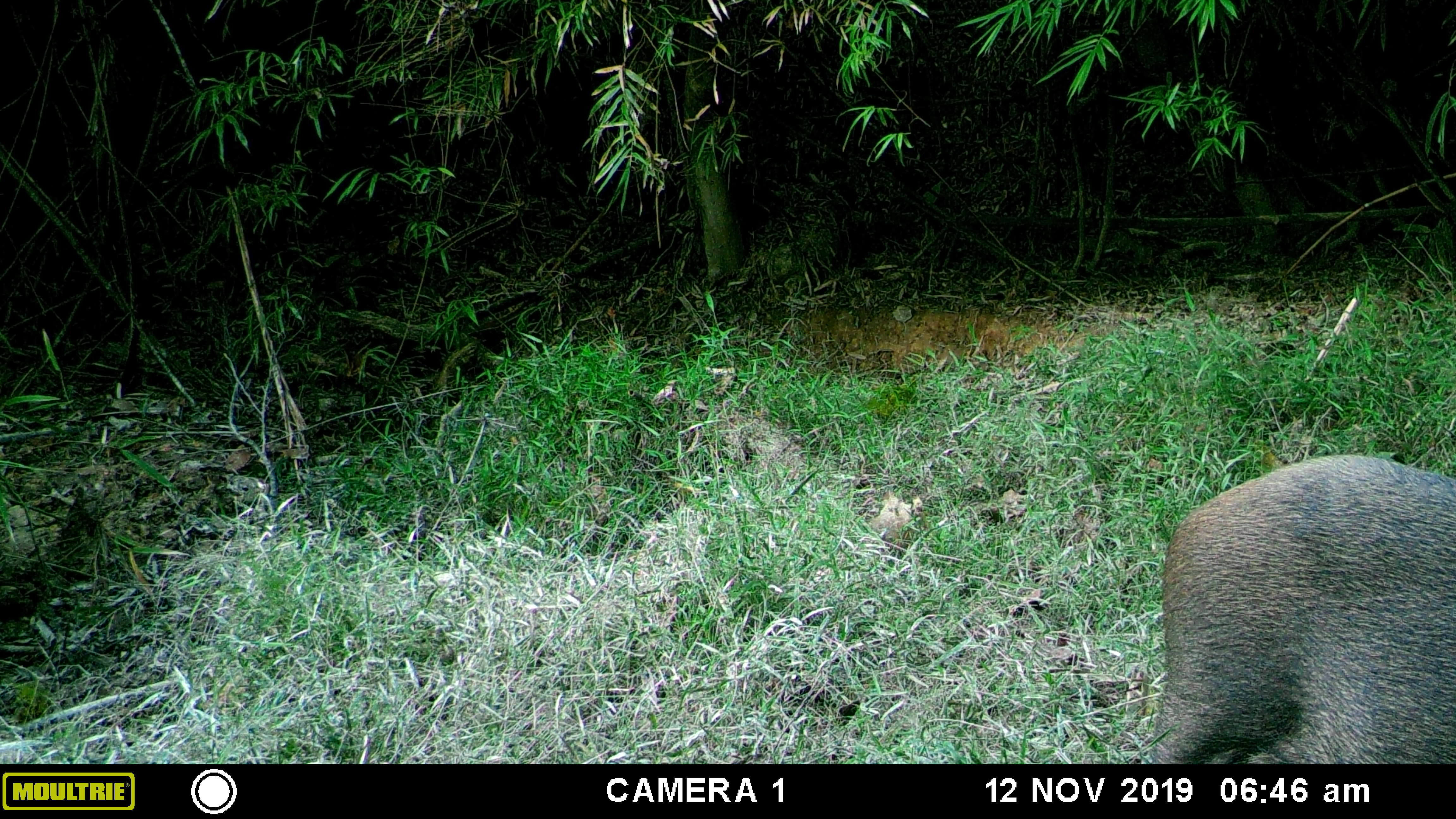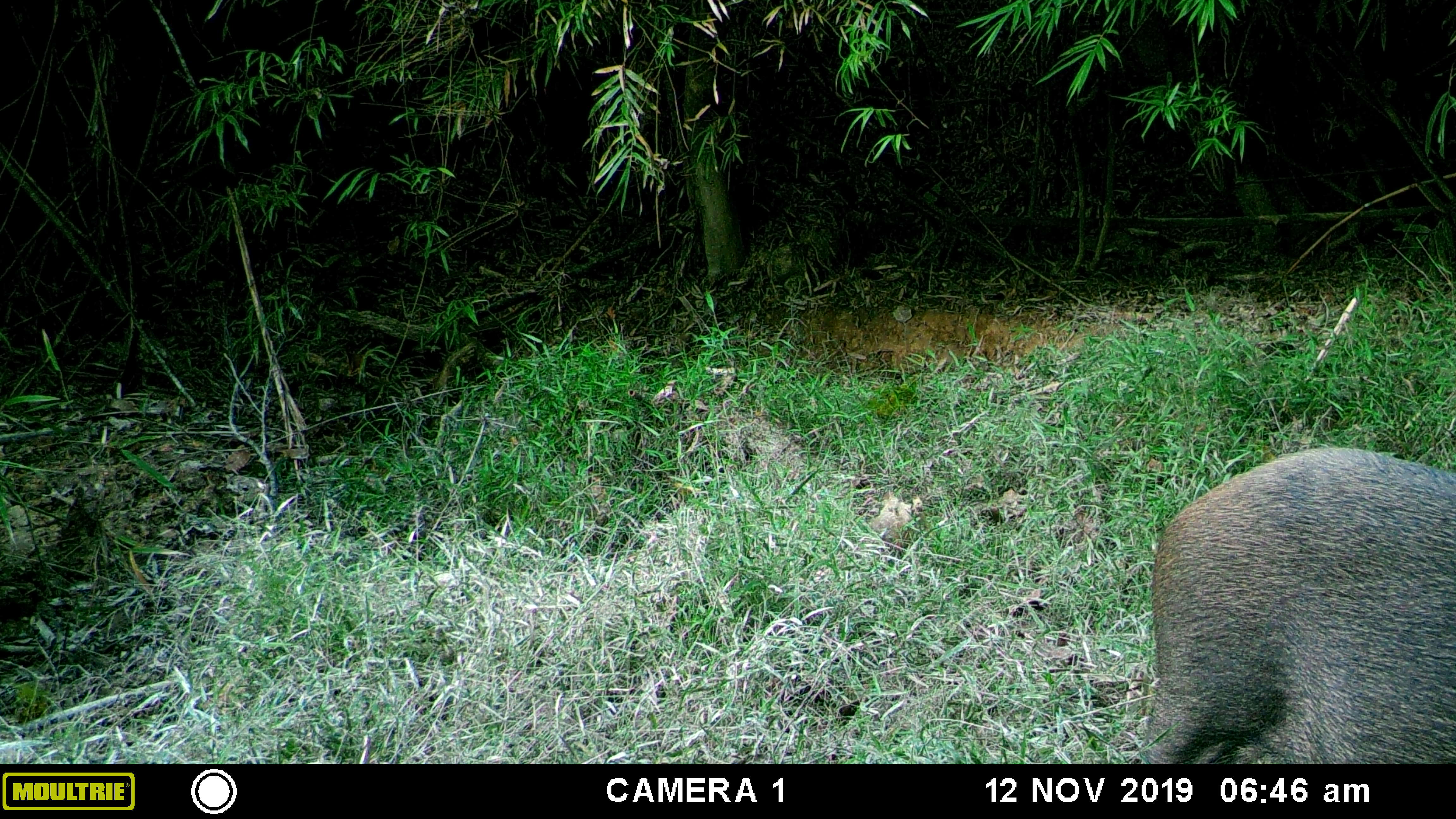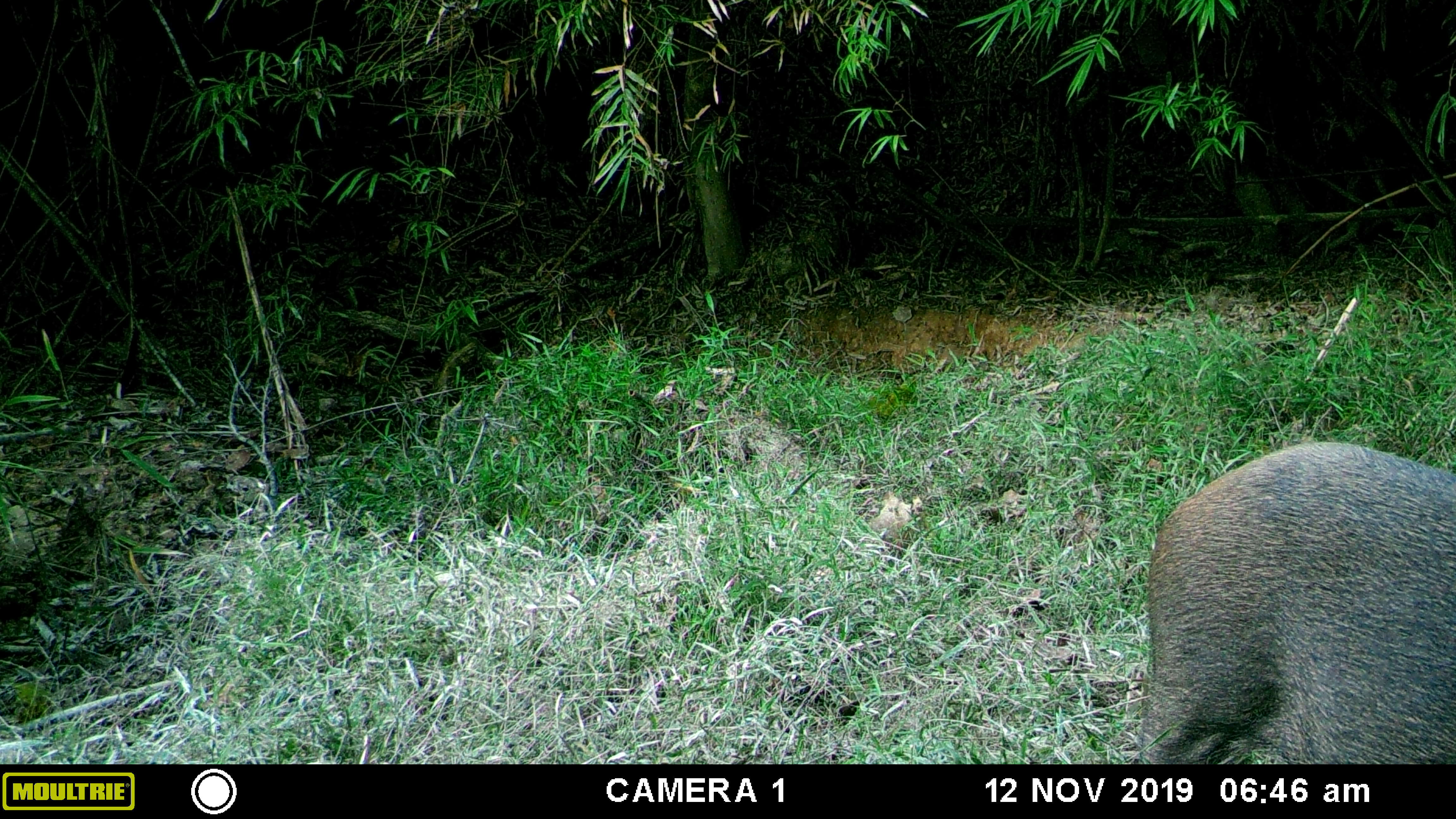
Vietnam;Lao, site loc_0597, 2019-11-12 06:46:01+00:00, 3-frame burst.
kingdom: Animalia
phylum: Chordata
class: Mammalia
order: Artiodactyla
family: Suidae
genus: Sus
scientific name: Sus scrofa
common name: eurasian wild pig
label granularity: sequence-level